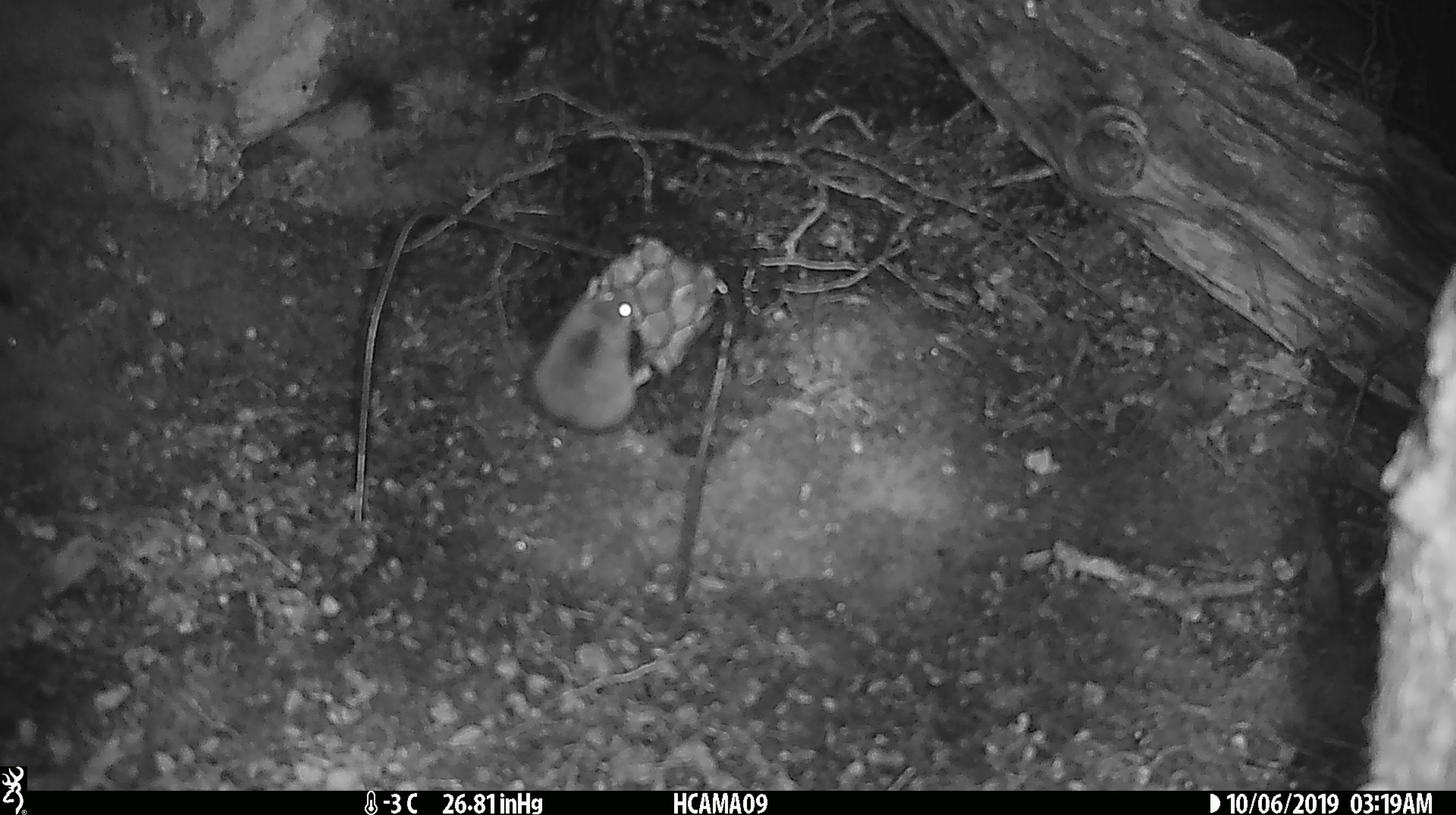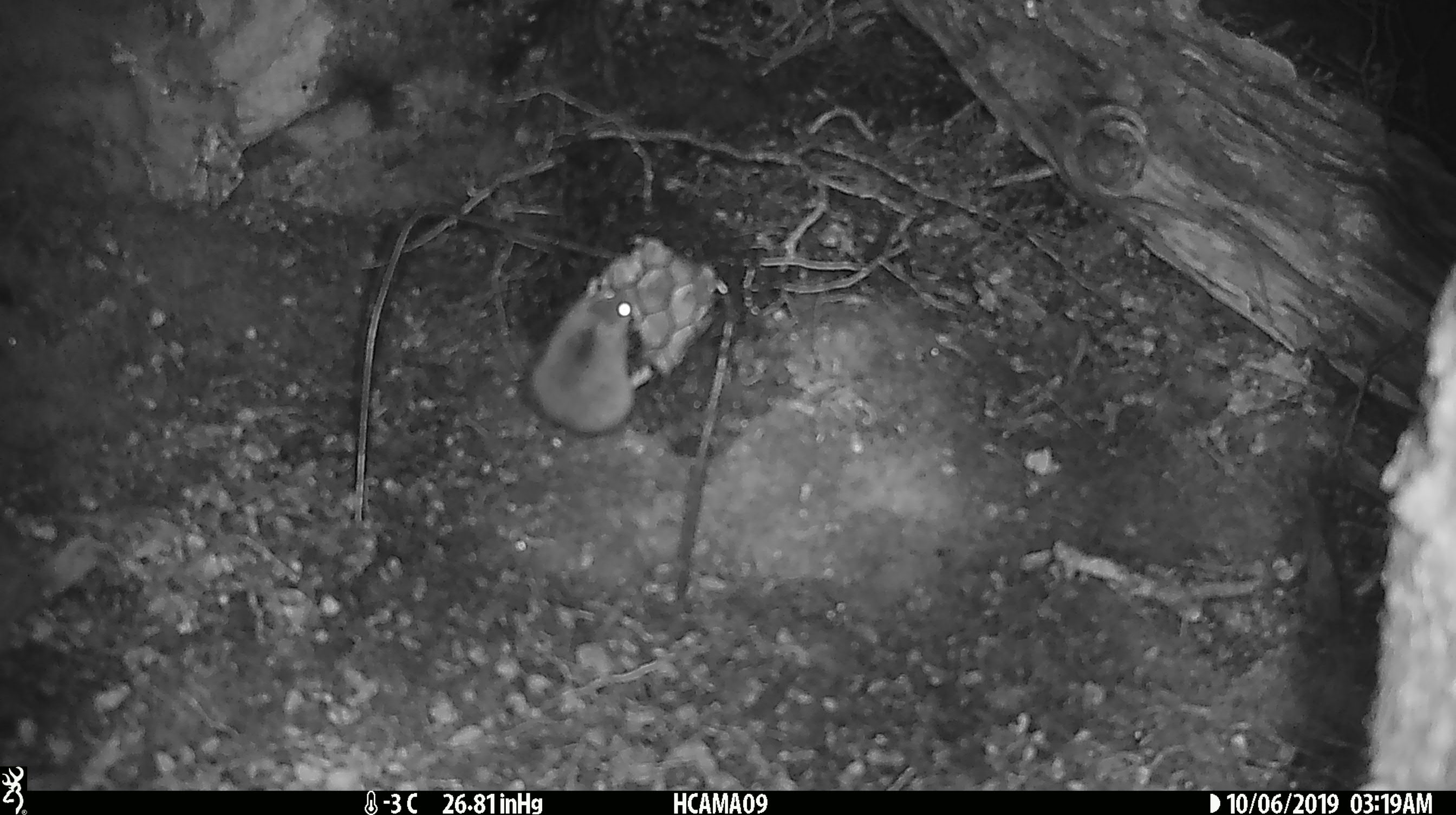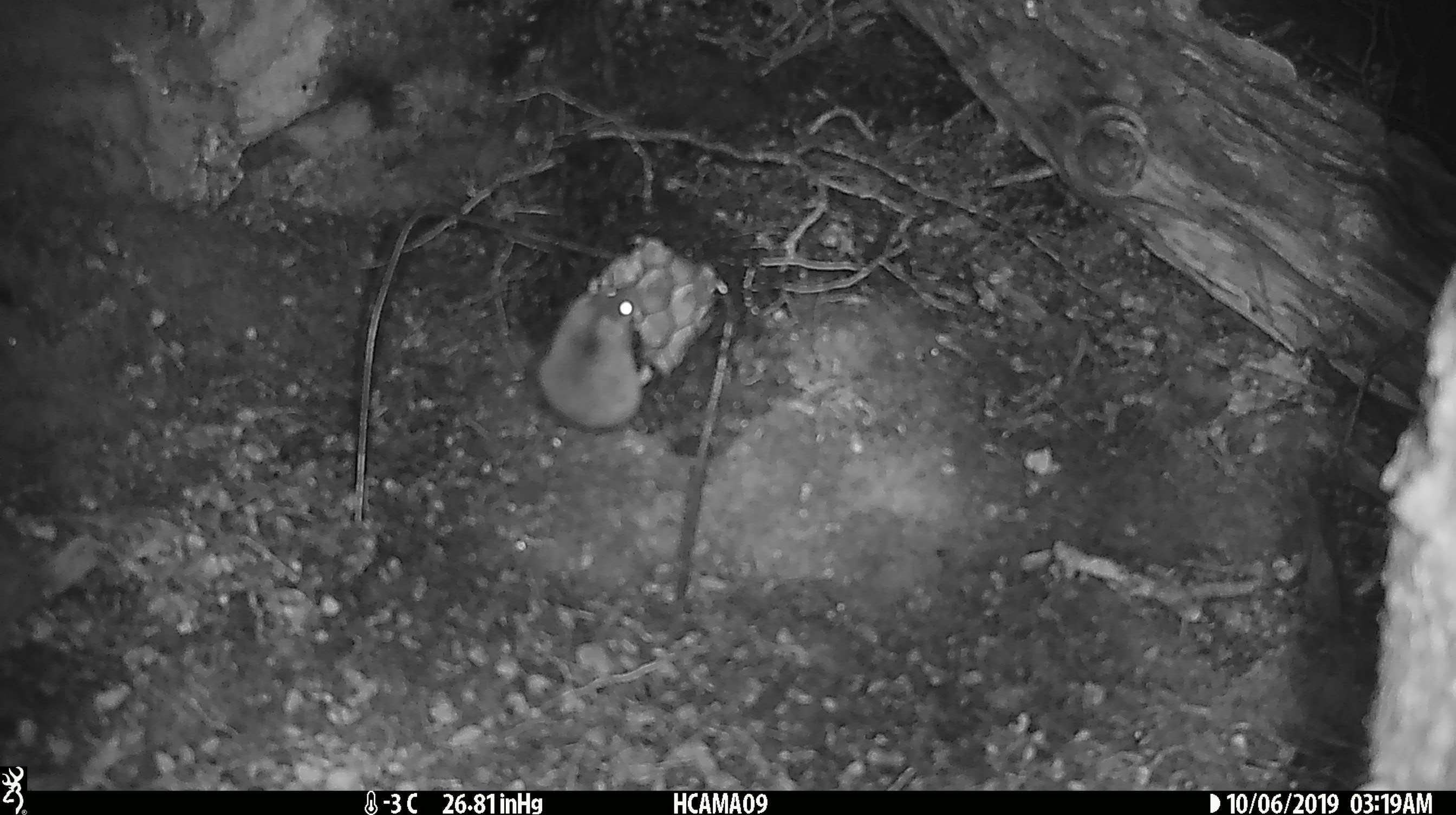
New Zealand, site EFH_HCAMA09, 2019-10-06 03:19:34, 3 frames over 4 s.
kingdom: Animalia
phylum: Chordata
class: Mammalia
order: Rodentia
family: Muridae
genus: Mus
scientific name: Mus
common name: mouse